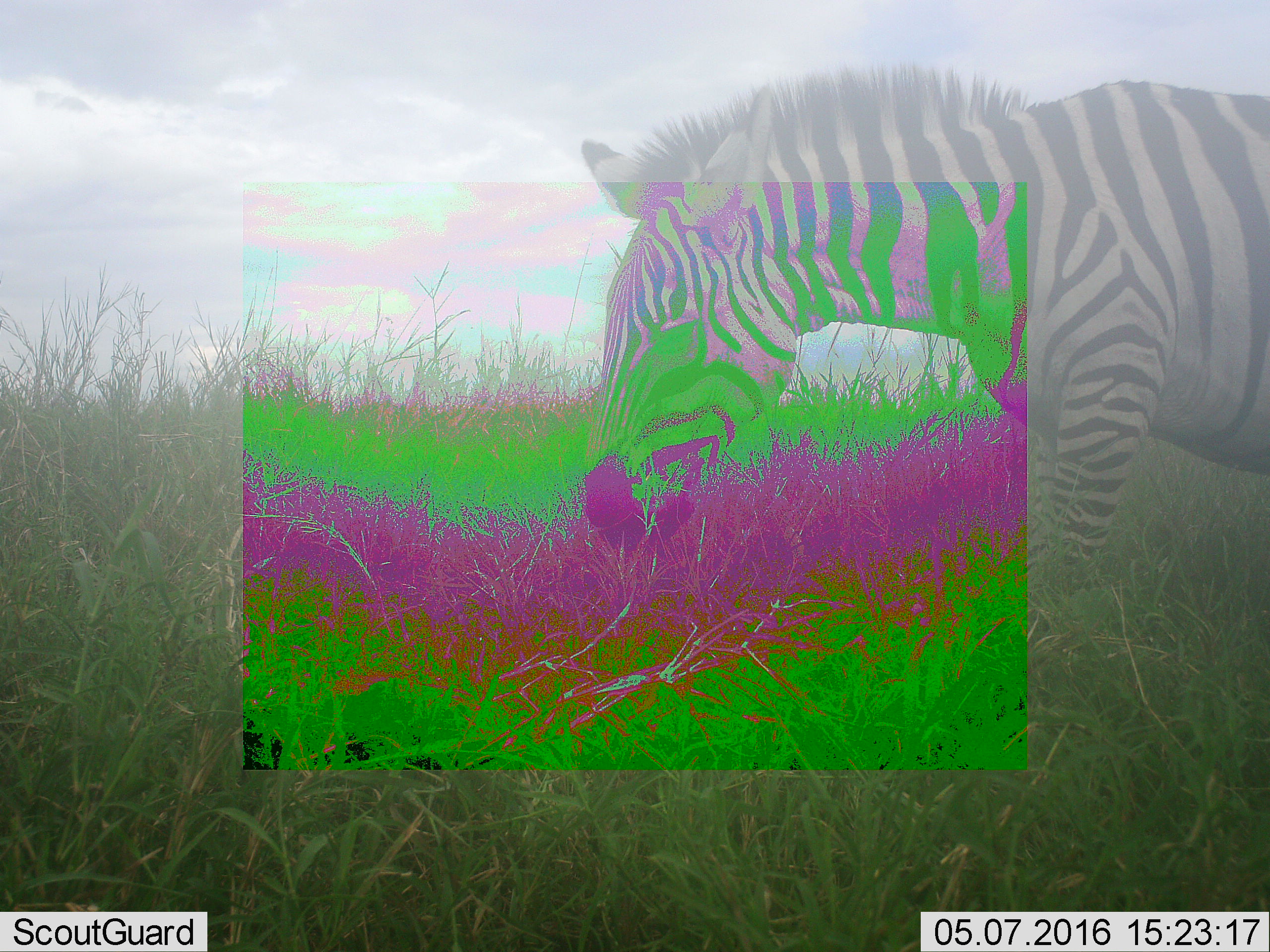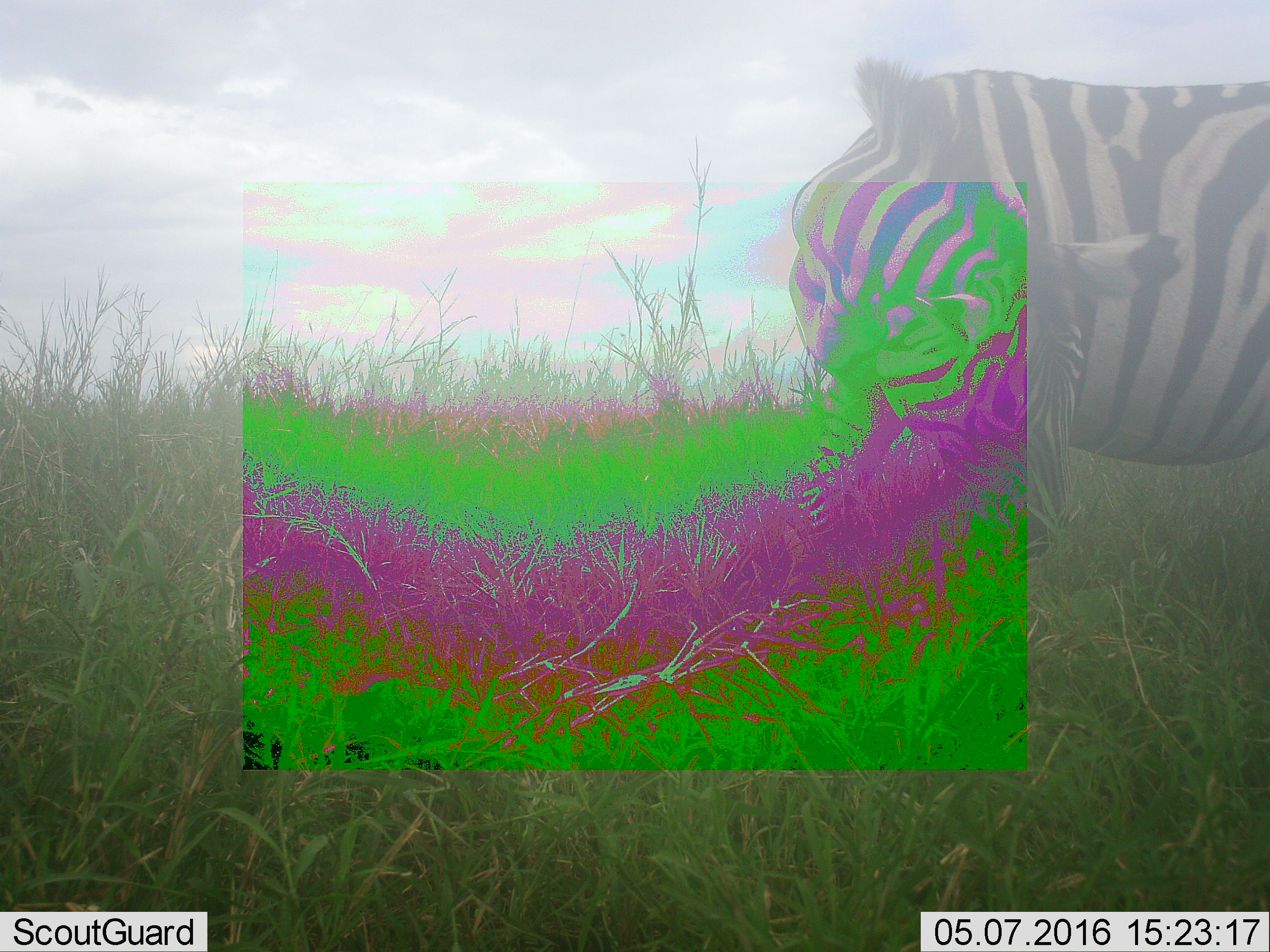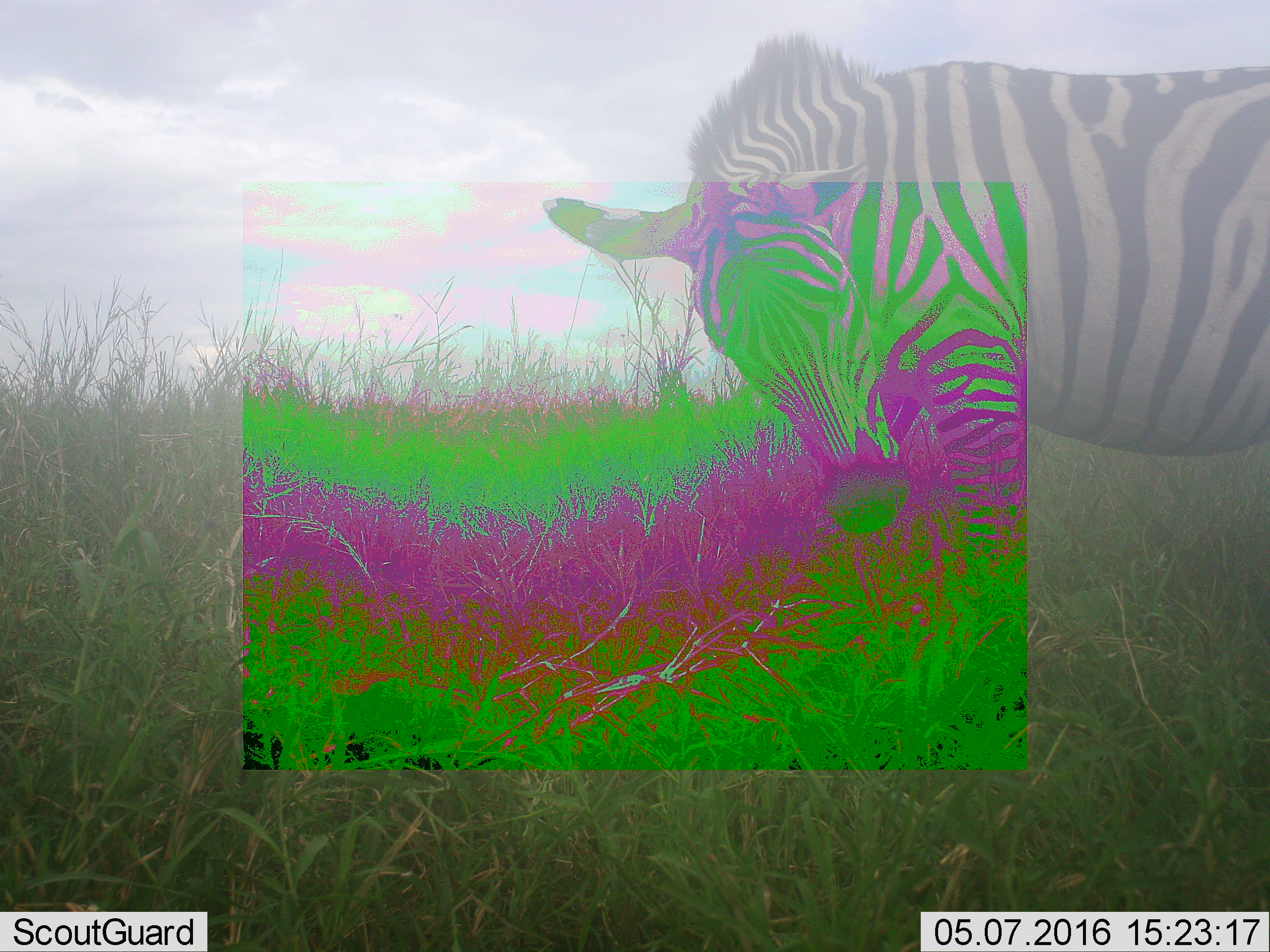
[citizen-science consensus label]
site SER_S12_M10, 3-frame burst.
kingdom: Animalia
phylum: Chordata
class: Mammalia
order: Perissodactyla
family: Equidae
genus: Equus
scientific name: Equus quagga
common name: plains zebra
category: zebraplains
Zebraplains (plains zebra) (Equus quagga), count 1. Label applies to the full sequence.